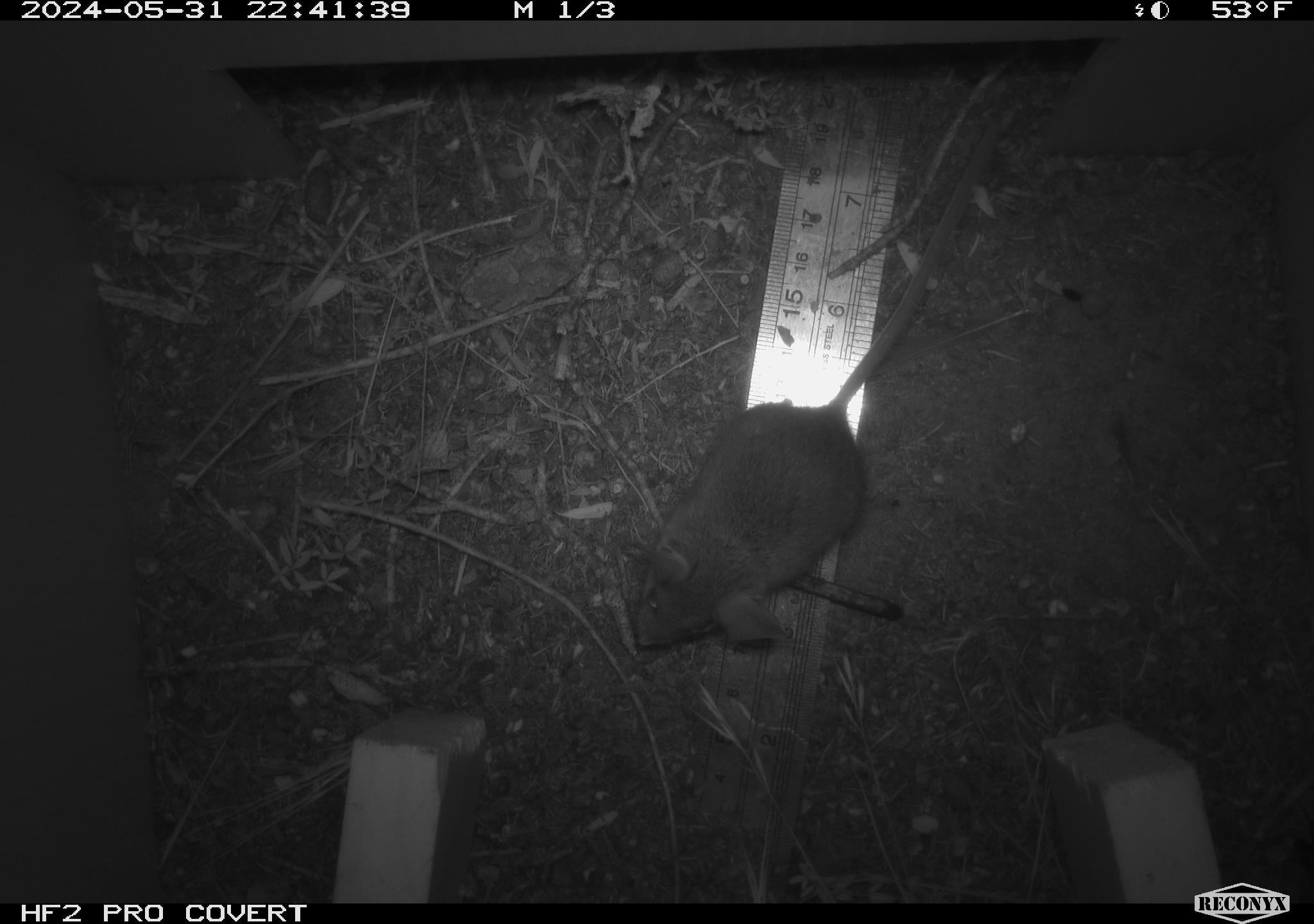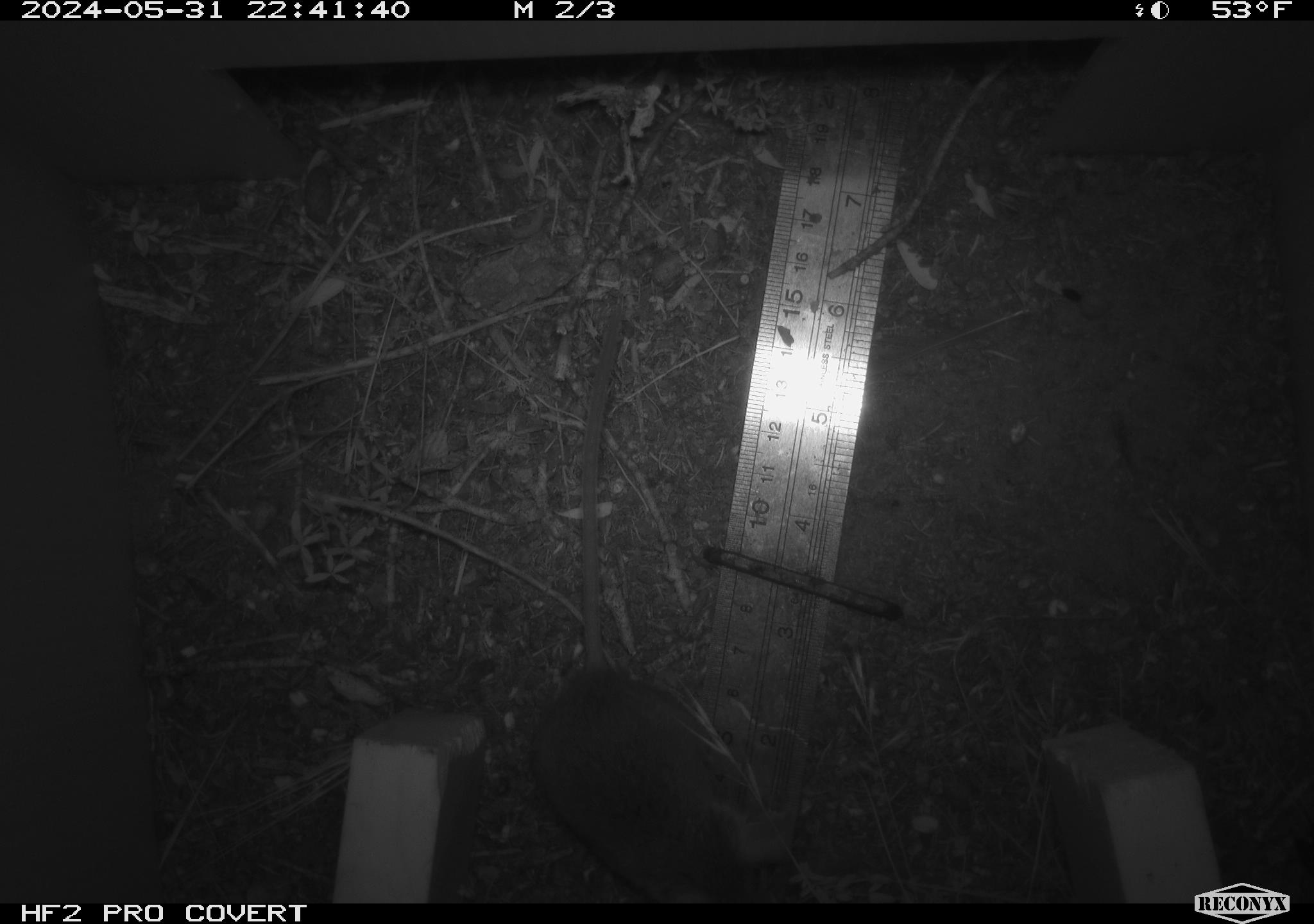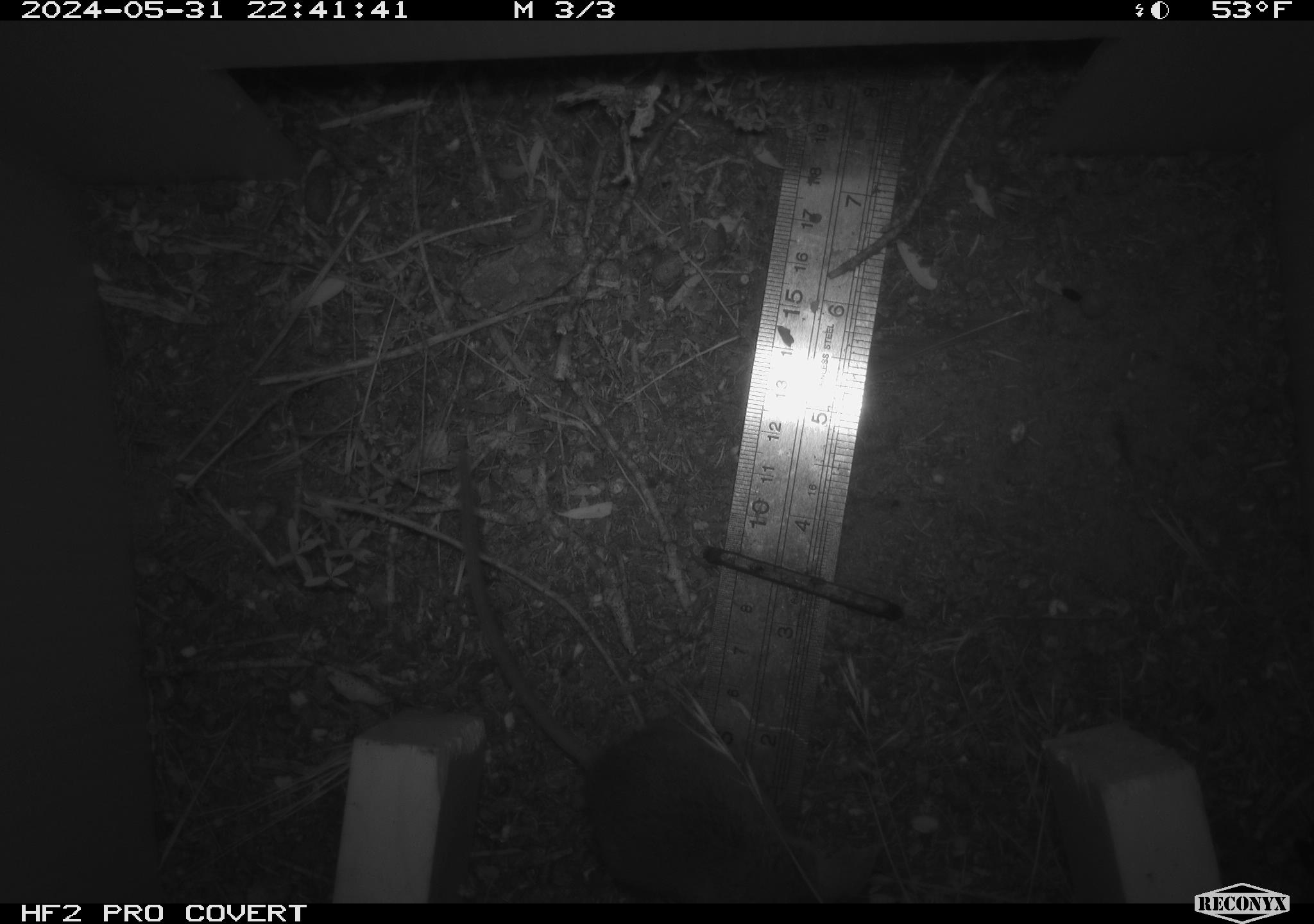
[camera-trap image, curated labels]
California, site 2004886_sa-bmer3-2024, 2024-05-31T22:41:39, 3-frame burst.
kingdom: Animalia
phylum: Chordata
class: Mammalia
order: Rodentia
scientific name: Rodentia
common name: mouse species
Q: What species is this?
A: Mouse species (Rodentia).